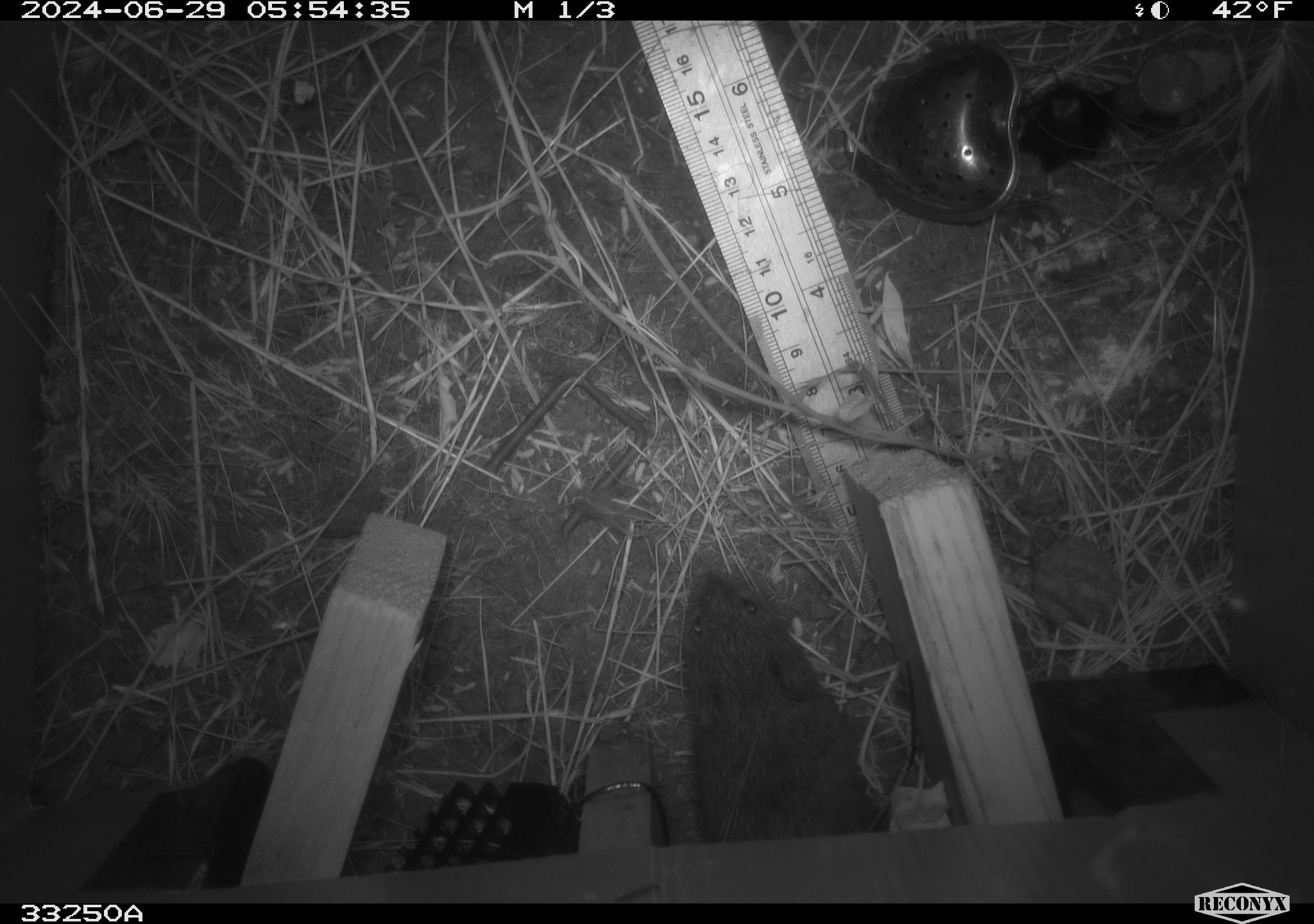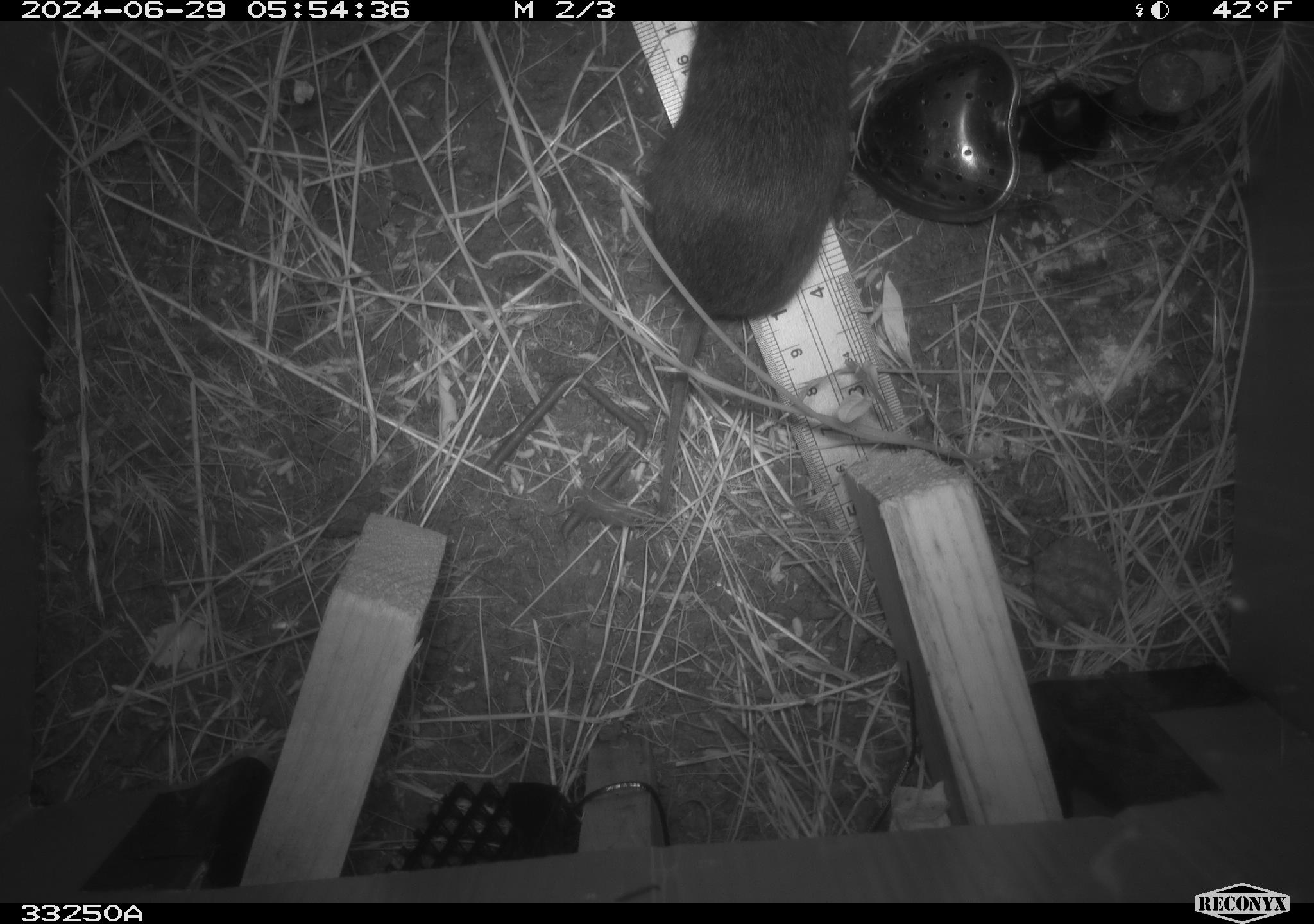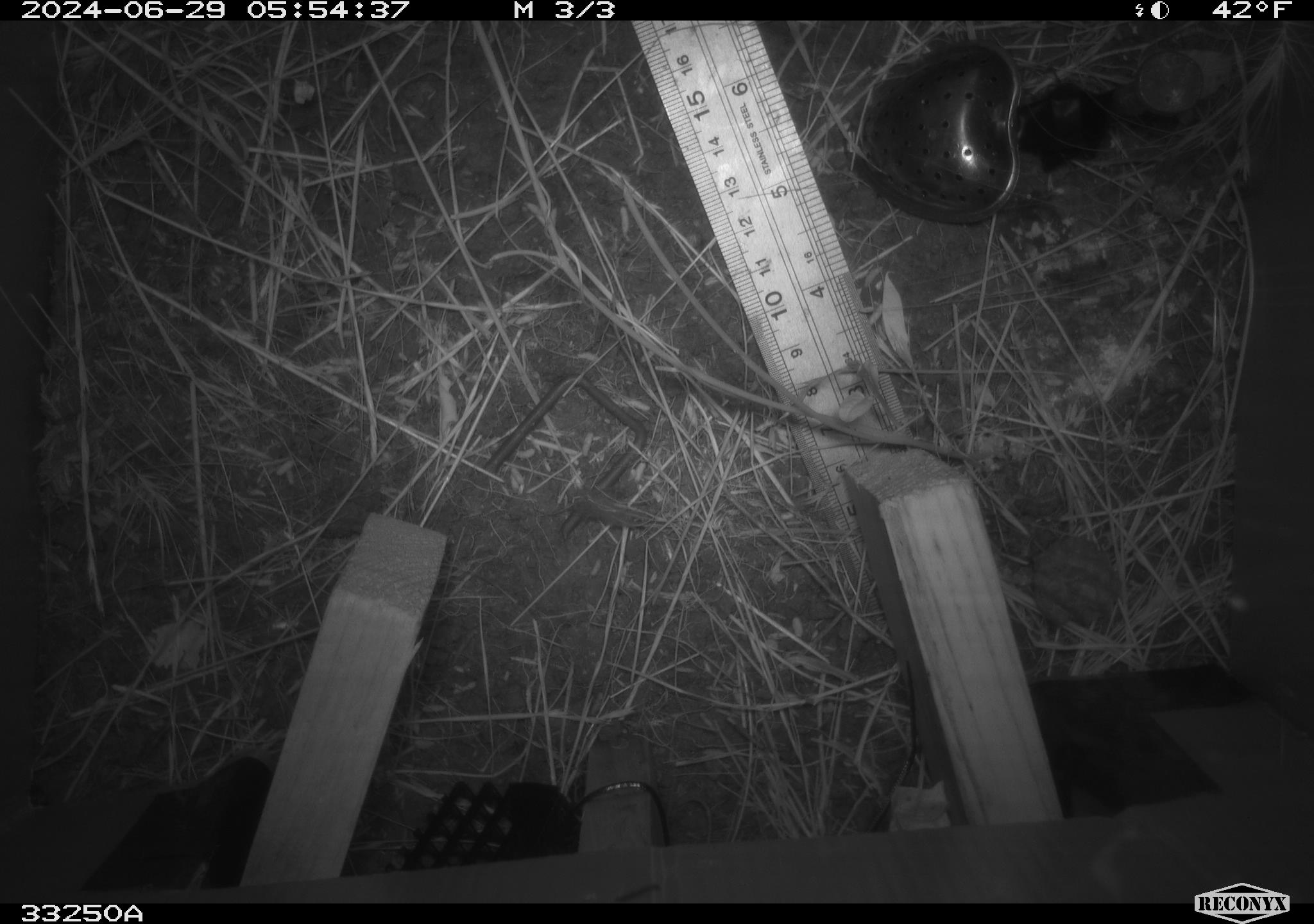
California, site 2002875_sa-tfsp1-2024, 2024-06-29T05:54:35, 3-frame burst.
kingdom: Animalia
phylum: Chordata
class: Mammalia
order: Rodentia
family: Cricetidae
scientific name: Arvicolinae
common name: voles, lemmings, and muskrats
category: arvicolinae subfamily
Arvicolinae subfamily (voles, lemmings, and muskrats) (Arvicolinae).